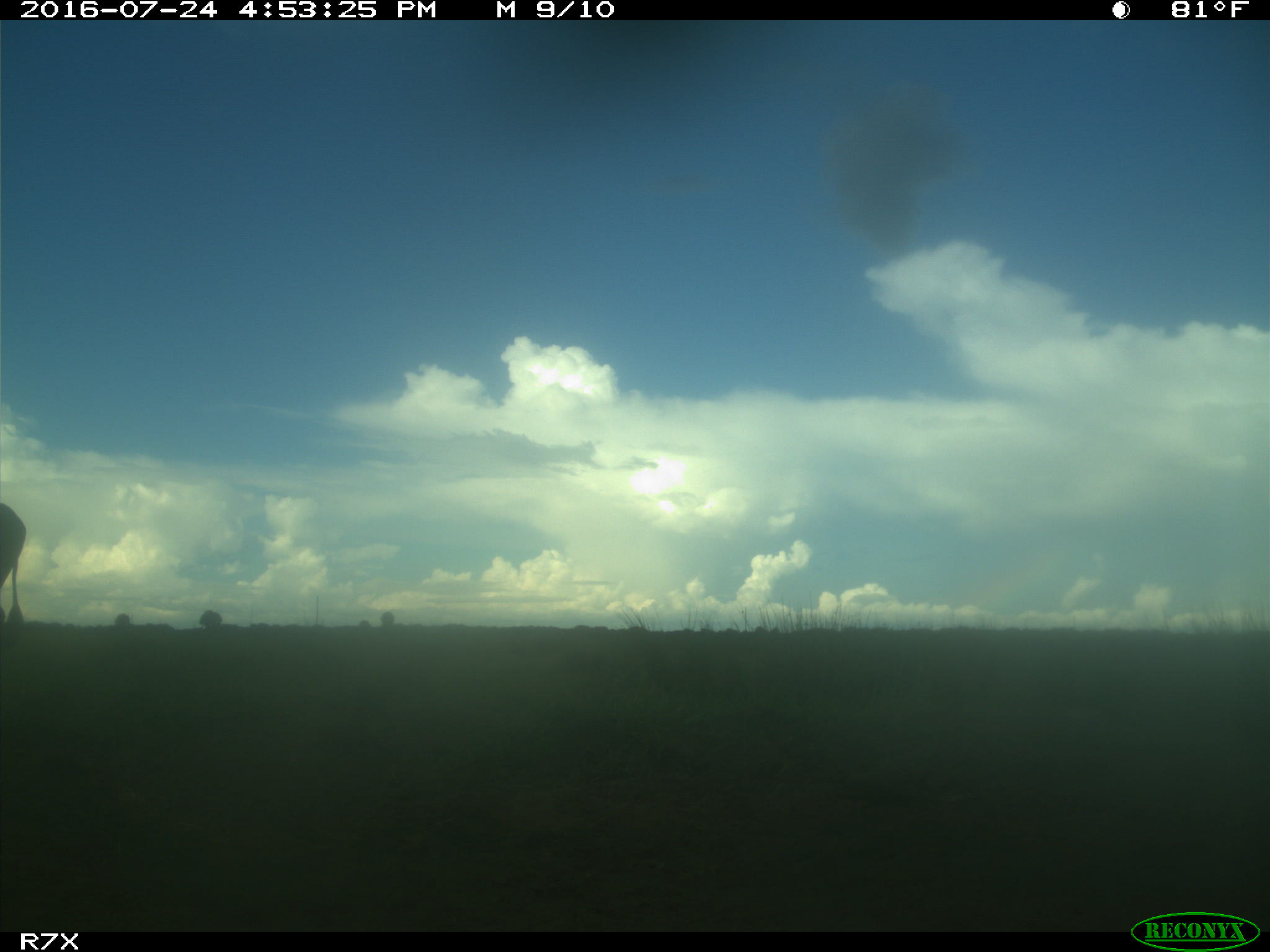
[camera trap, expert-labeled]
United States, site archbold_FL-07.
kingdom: Animalia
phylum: Chordata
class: Mammalia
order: Artiodactyla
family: Bovidae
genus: Bos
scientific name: Bos taurus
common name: domestic cow